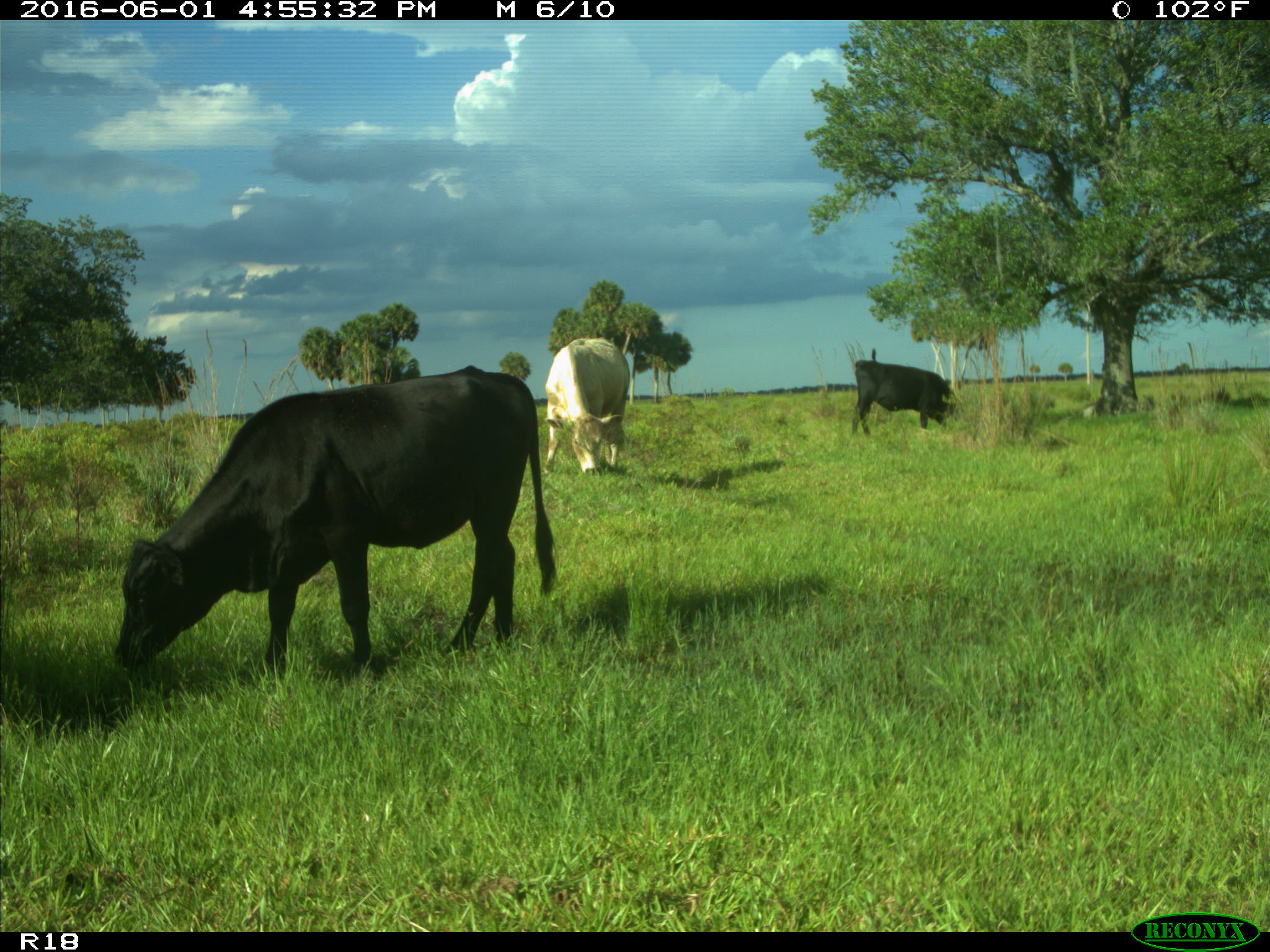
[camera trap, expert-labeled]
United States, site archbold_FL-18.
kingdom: Animalia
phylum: Chordata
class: Mammalia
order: Artiodactyla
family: Bovidae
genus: Bos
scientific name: Bos taurus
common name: domestic cow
Bos taurus (domestic cow).